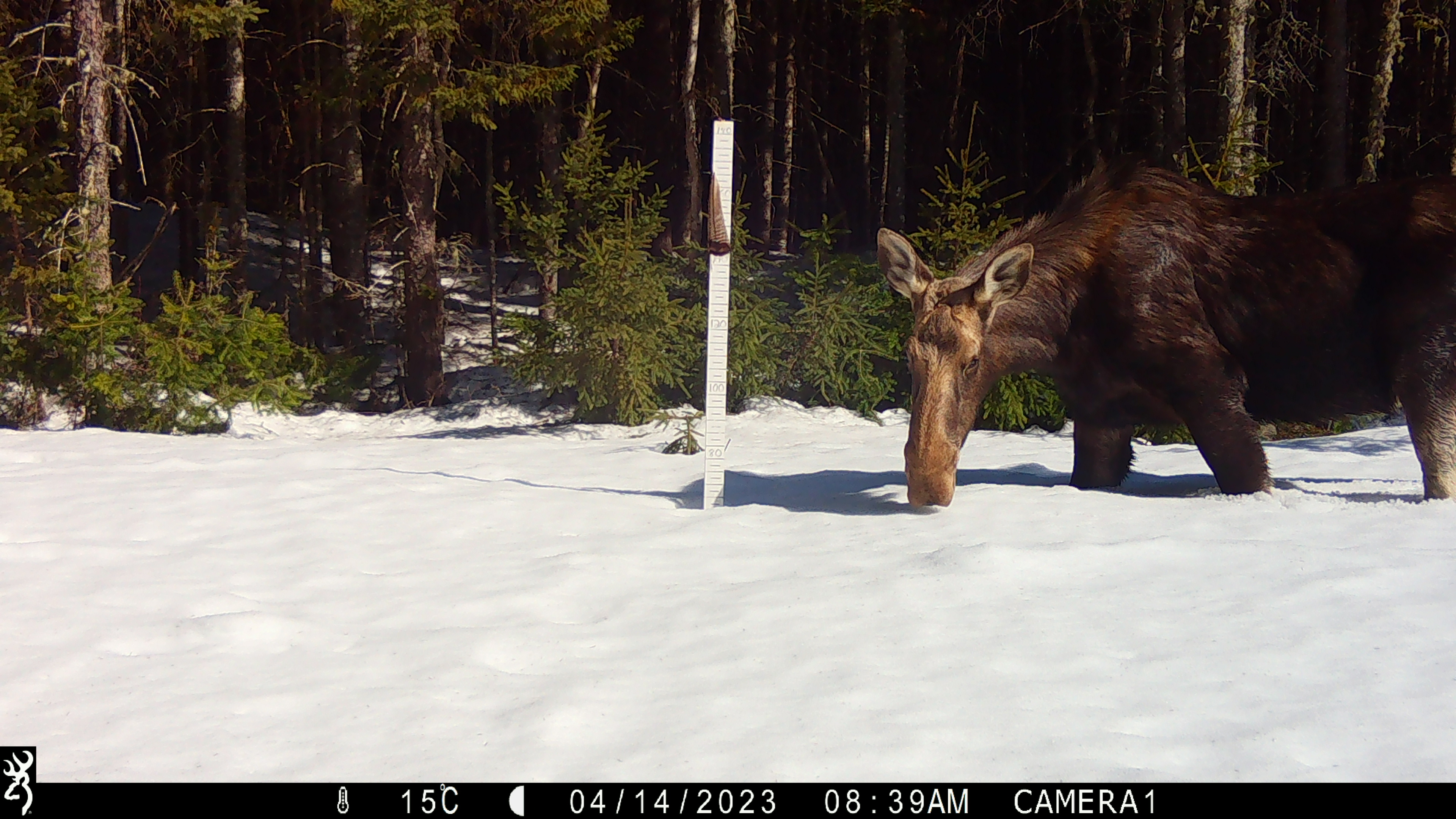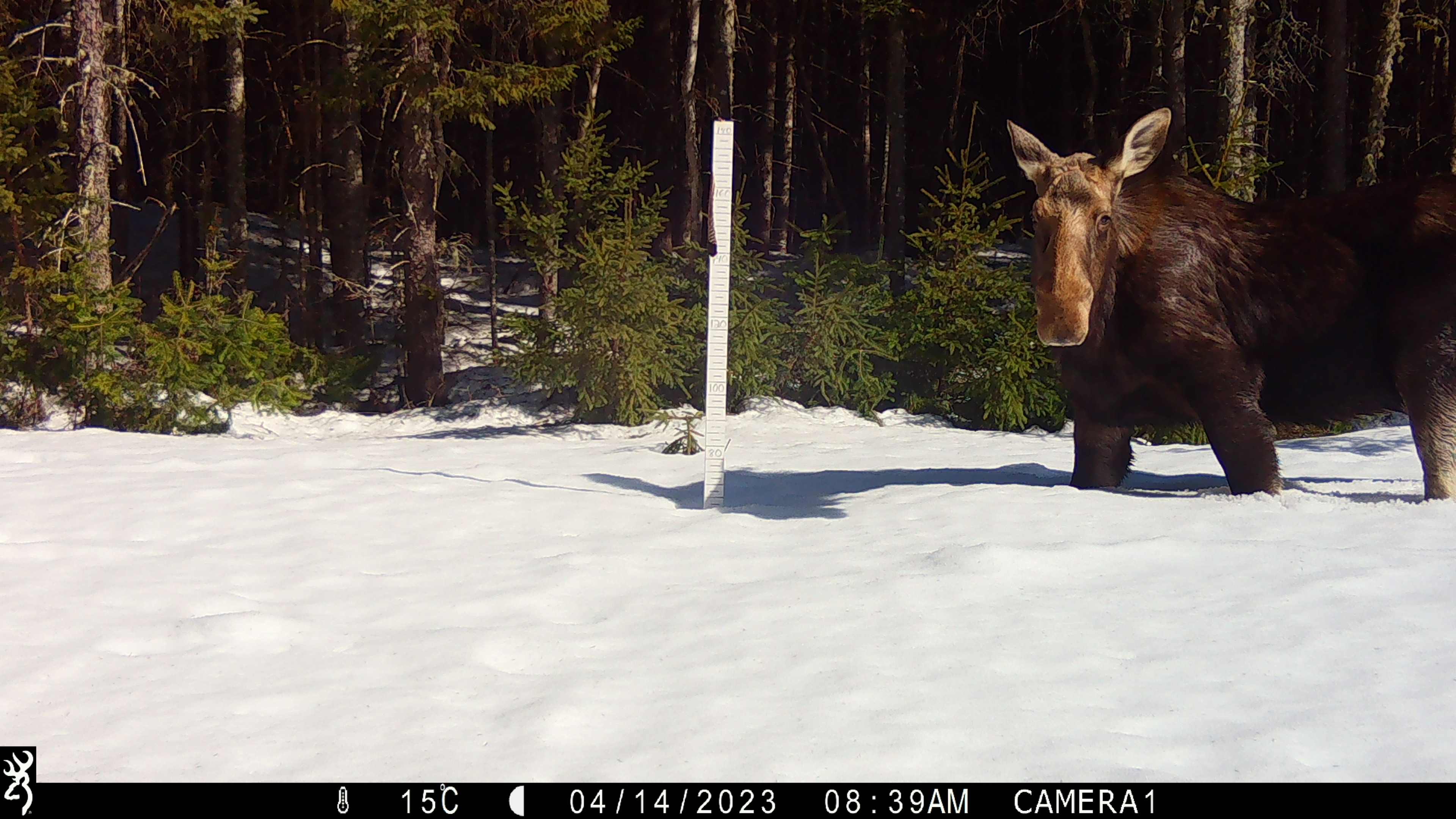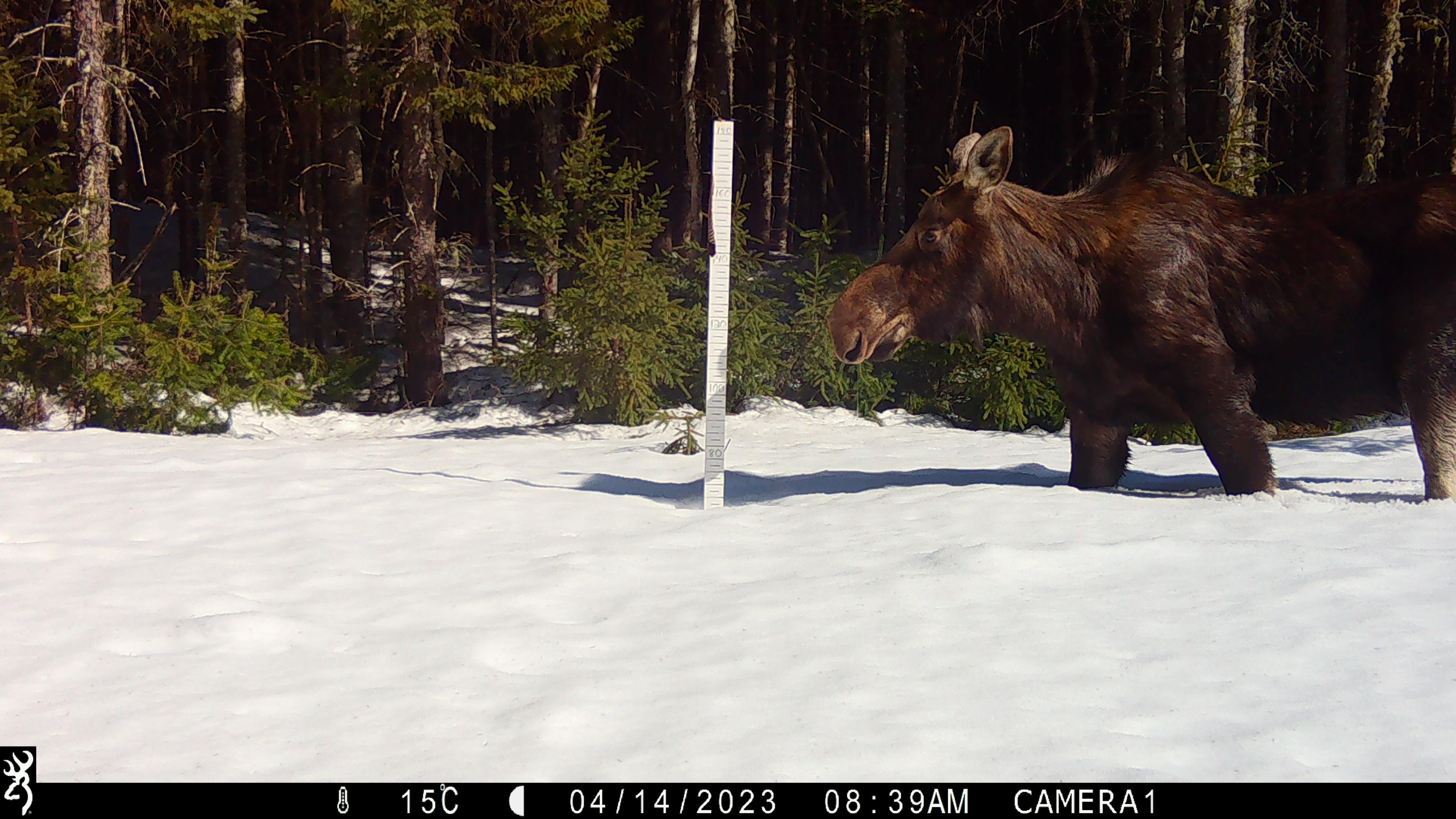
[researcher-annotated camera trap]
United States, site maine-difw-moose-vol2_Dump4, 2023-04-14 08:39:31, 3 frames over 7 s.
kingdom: Animalia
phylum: Chordata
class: Mammalia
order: Artiodactyla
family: Cervidae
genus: Alces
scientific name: Alces alces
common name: moose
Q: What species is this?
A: Moose (Alces alces).